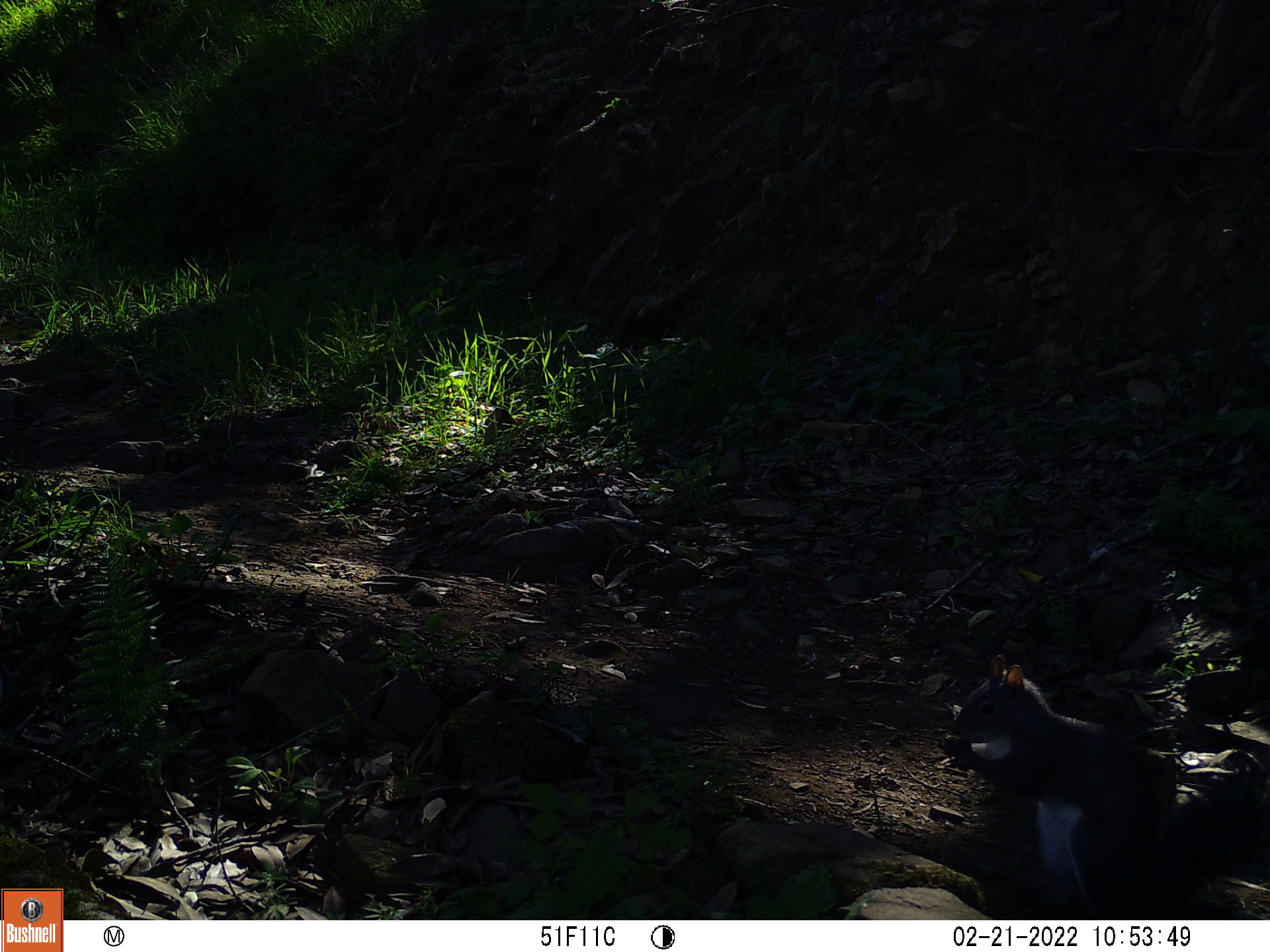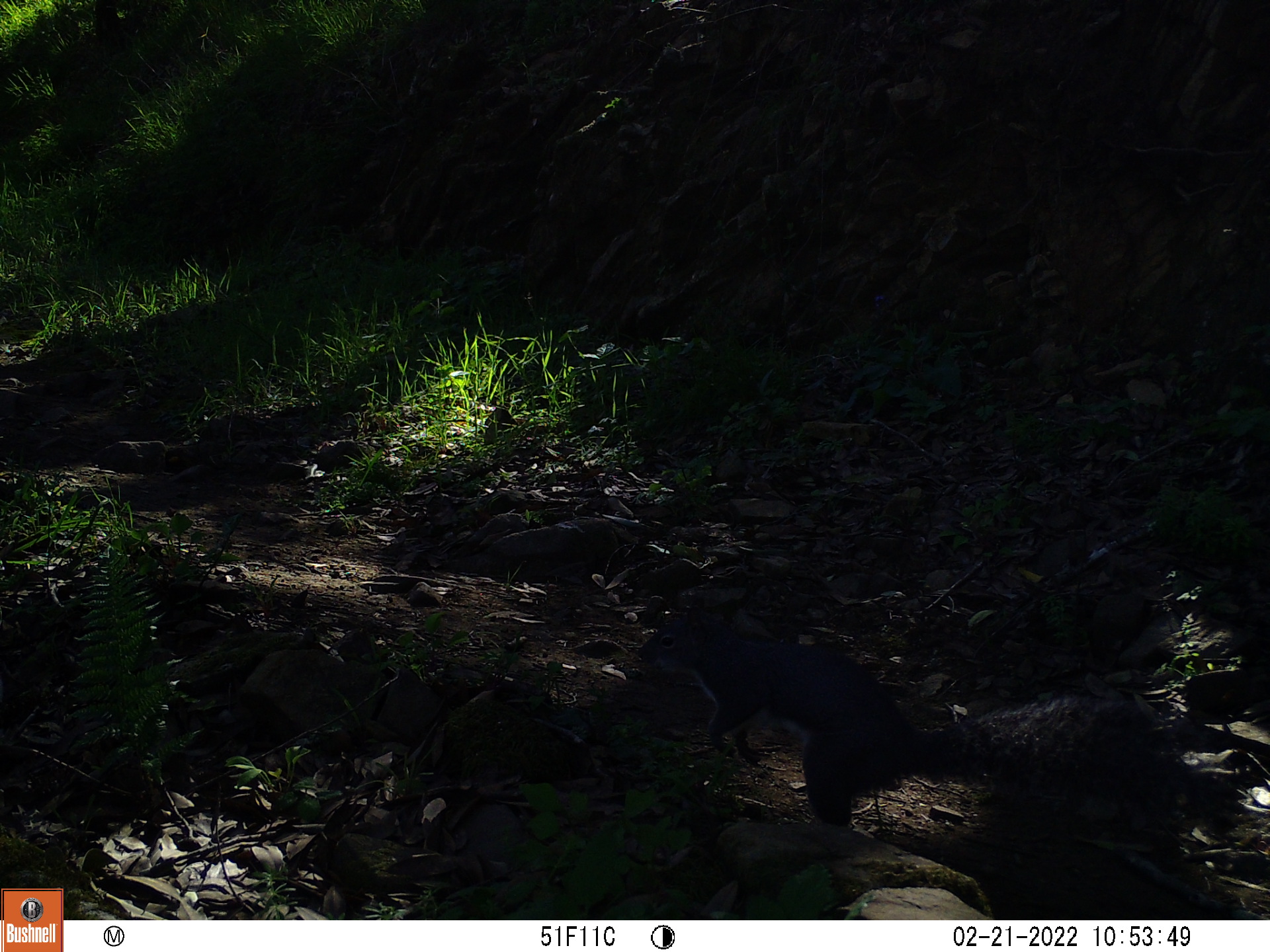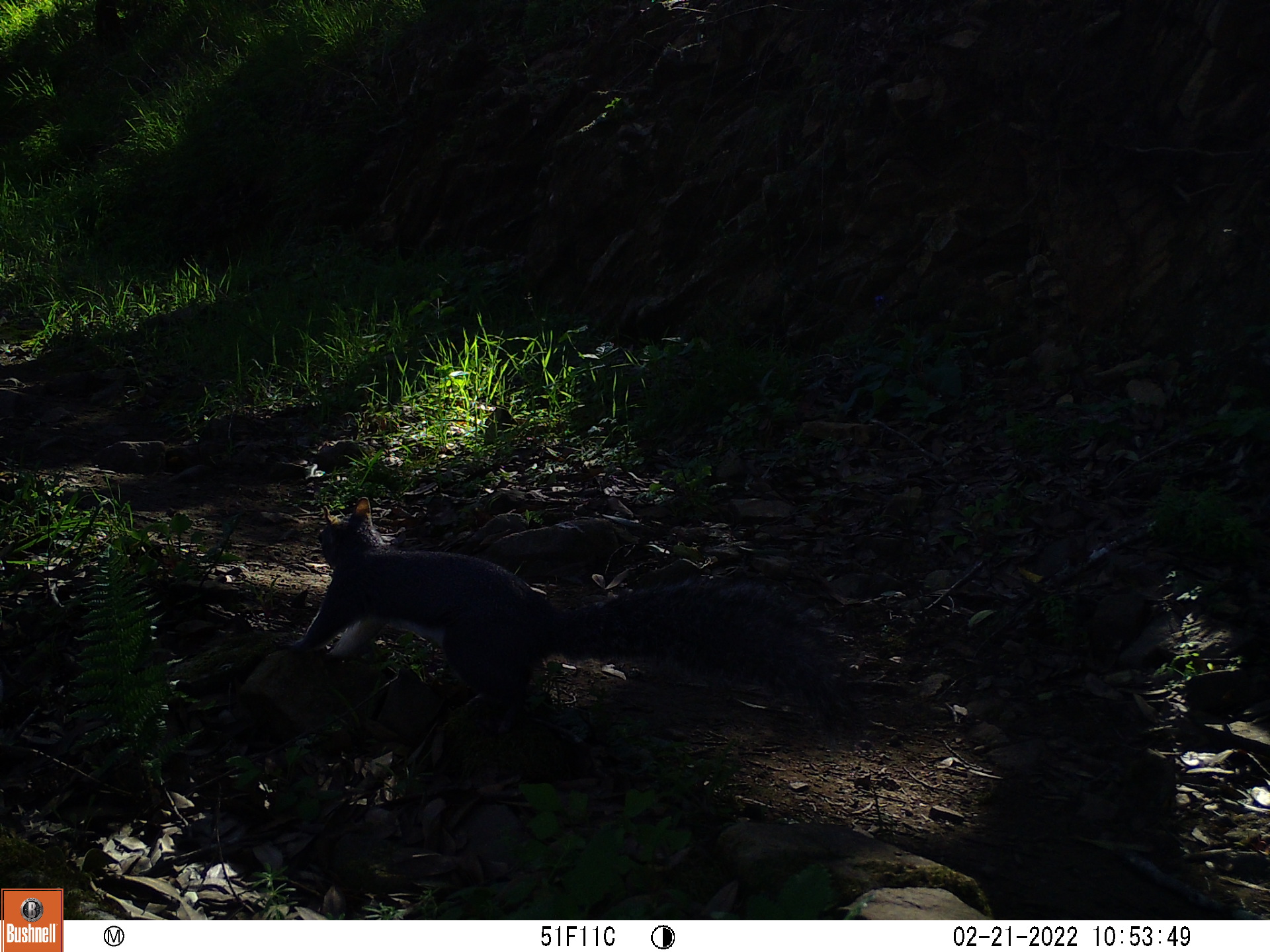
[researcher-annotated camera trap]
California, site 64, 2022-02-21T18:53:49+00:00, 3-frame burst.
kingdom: Animalia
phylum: Chordata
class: Mammalia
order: Rodentia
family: Sciuridae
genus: Sciurus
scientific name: Sciurus griseus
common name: western gray squirrel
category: western grey squirrel